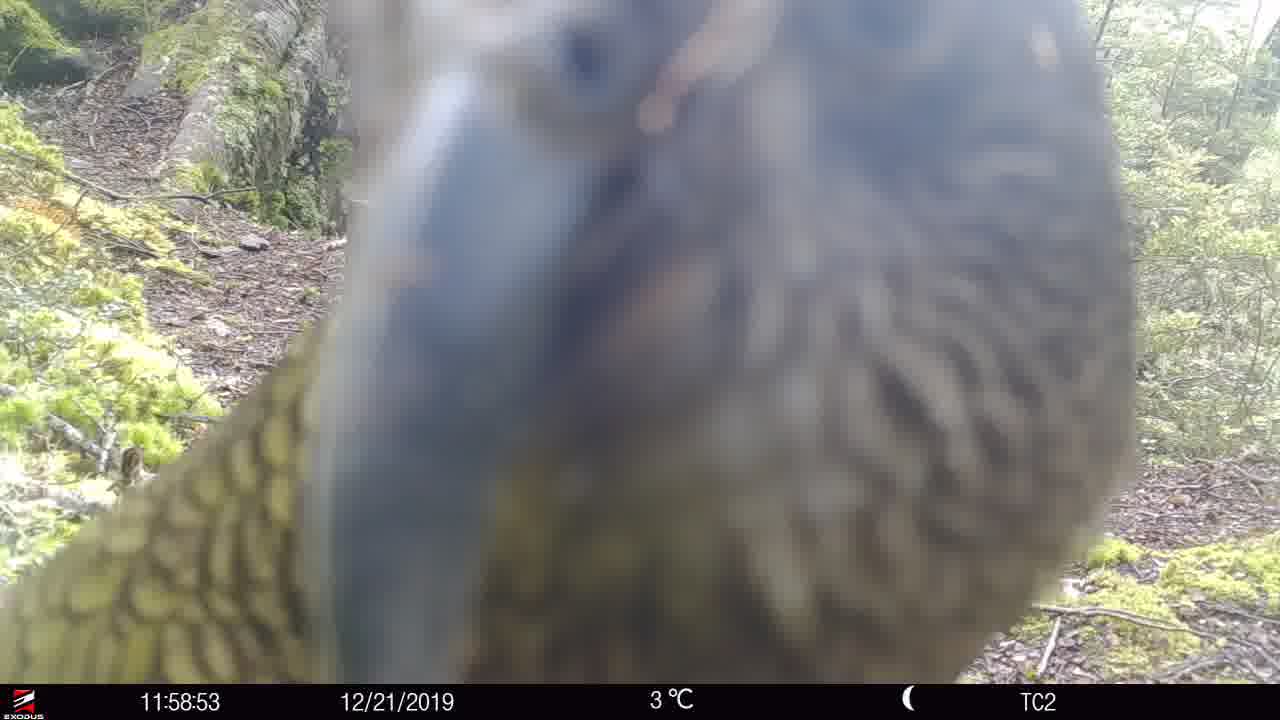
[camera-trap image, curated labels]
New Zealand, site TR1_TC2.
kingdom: Animalia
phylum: Chordata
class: Aves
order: Psittaciformes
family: Strigopidae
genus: Nestor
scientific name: Nestor notabilis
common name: kea